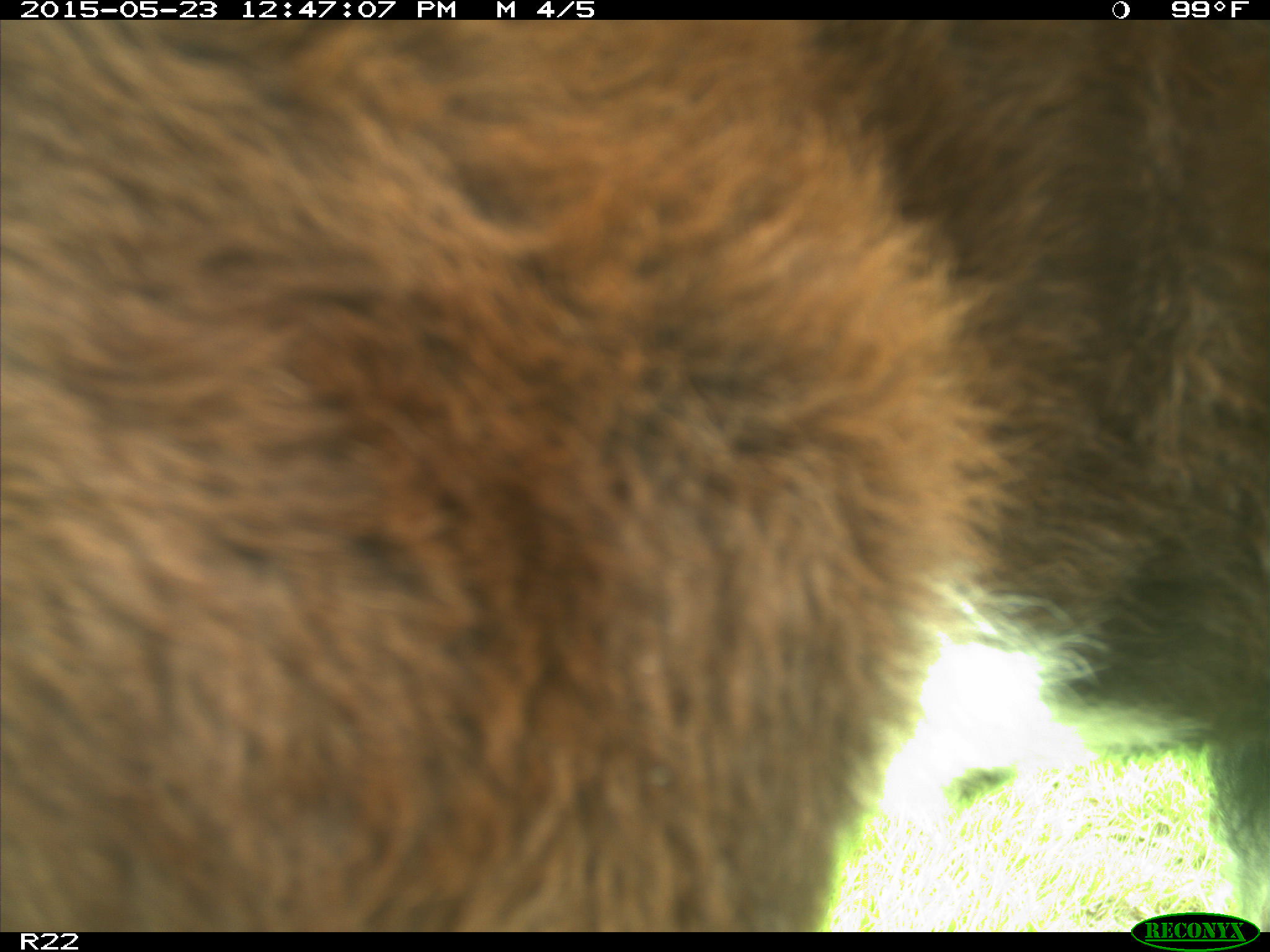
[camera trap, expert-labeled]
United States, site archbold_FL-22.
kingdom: Animalia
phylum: Chordata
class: Mammalia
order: Artiodactyla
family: Bovidae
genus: Bos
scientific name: Bos taurus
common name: domestic cow